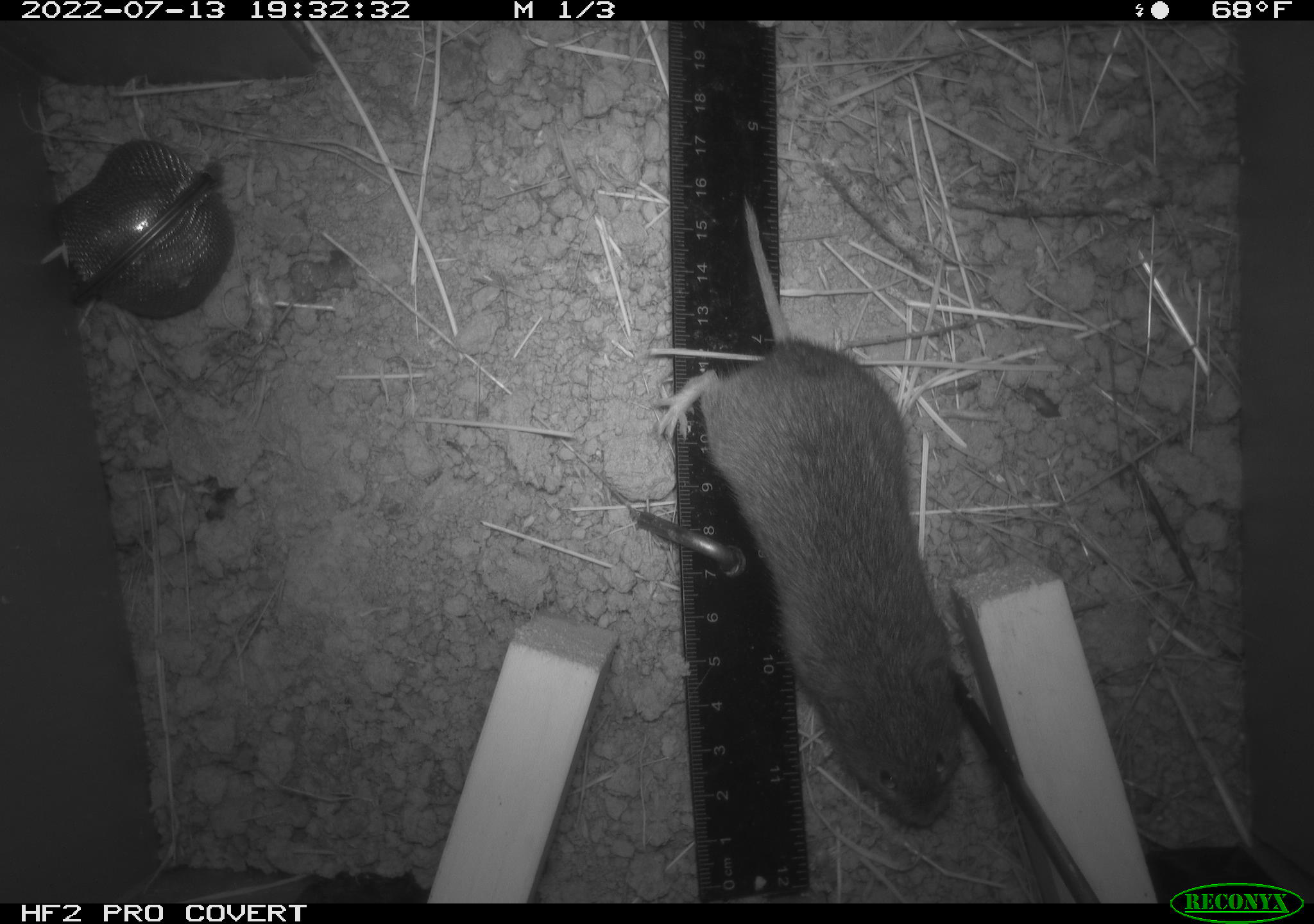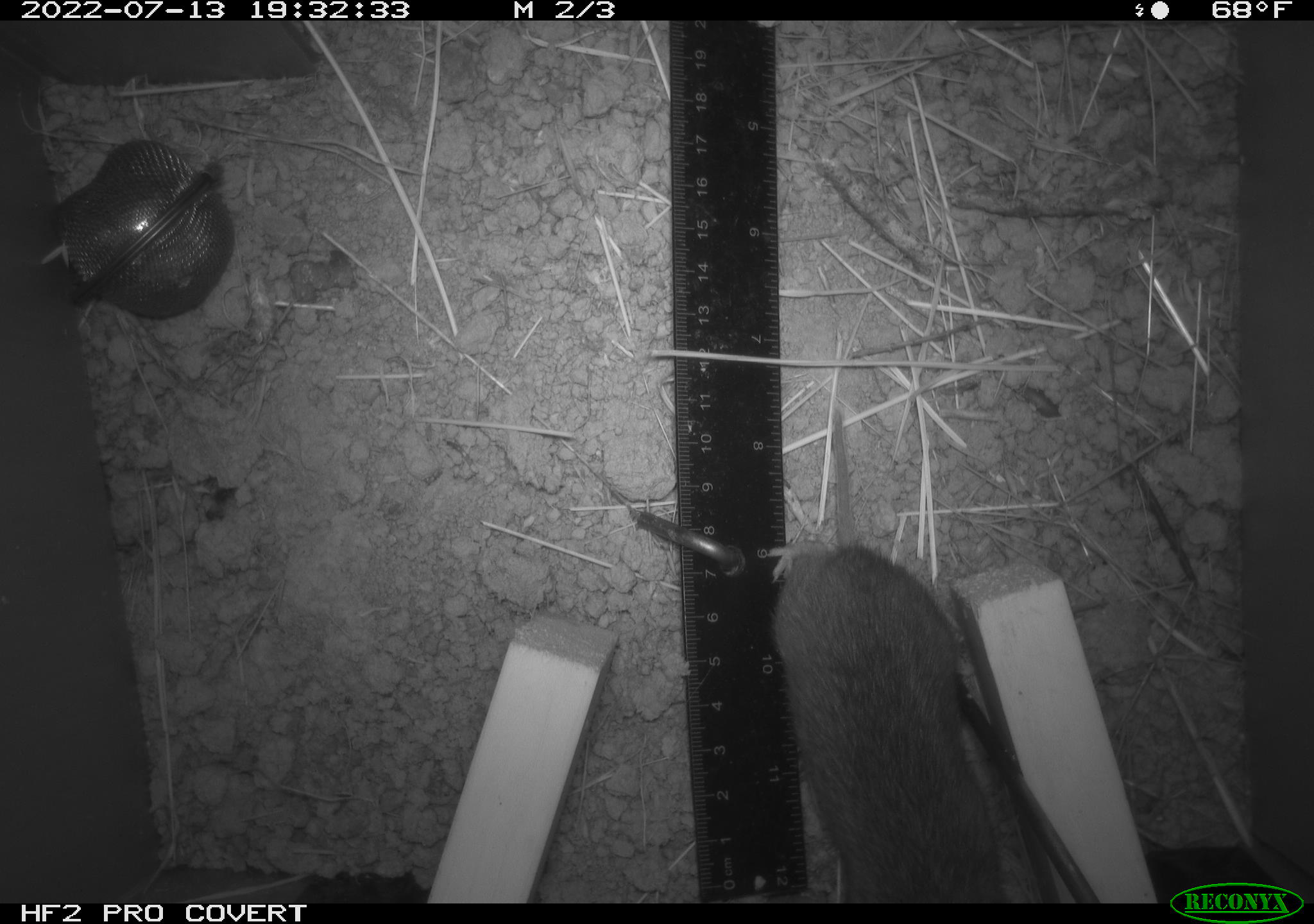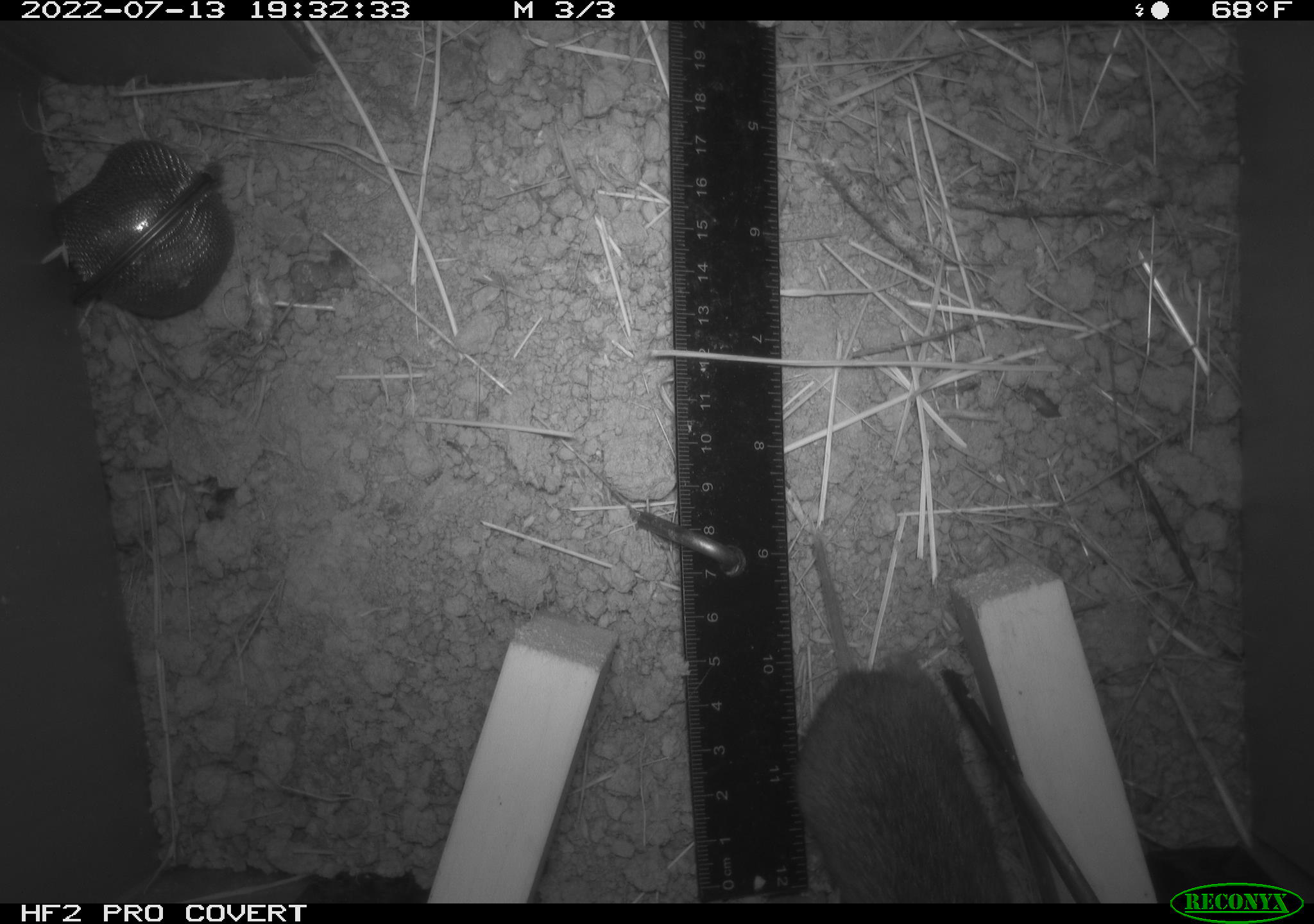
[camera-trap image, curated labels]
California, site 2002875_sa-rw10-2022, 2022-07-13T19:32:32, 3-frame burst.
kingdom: Animalia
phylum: Chordata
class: Mammalia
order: Rodentia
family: Cricetidae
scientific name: Arvicolinae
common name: voles, lemmings, and muskrats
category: arvicolinae subfamily